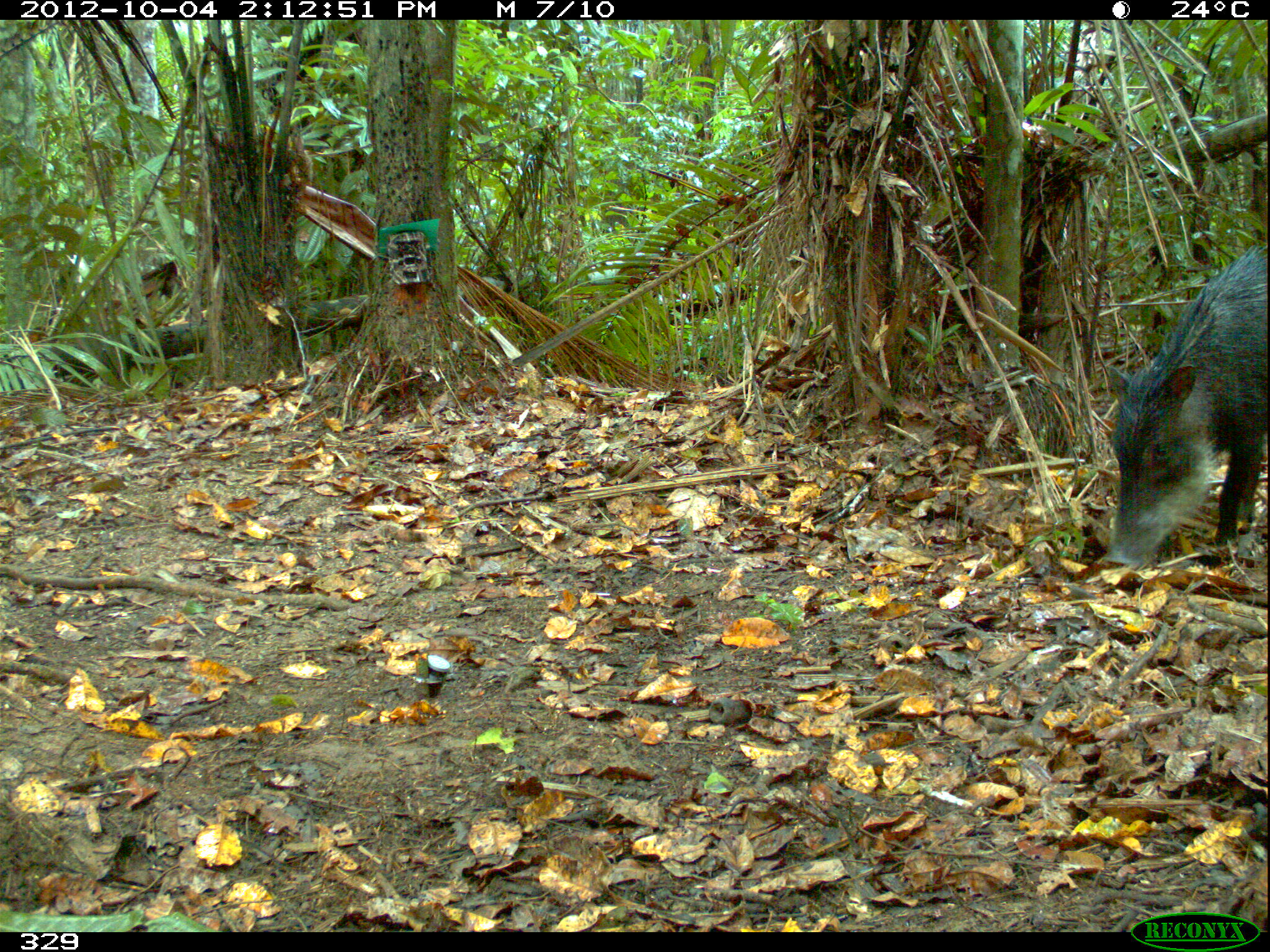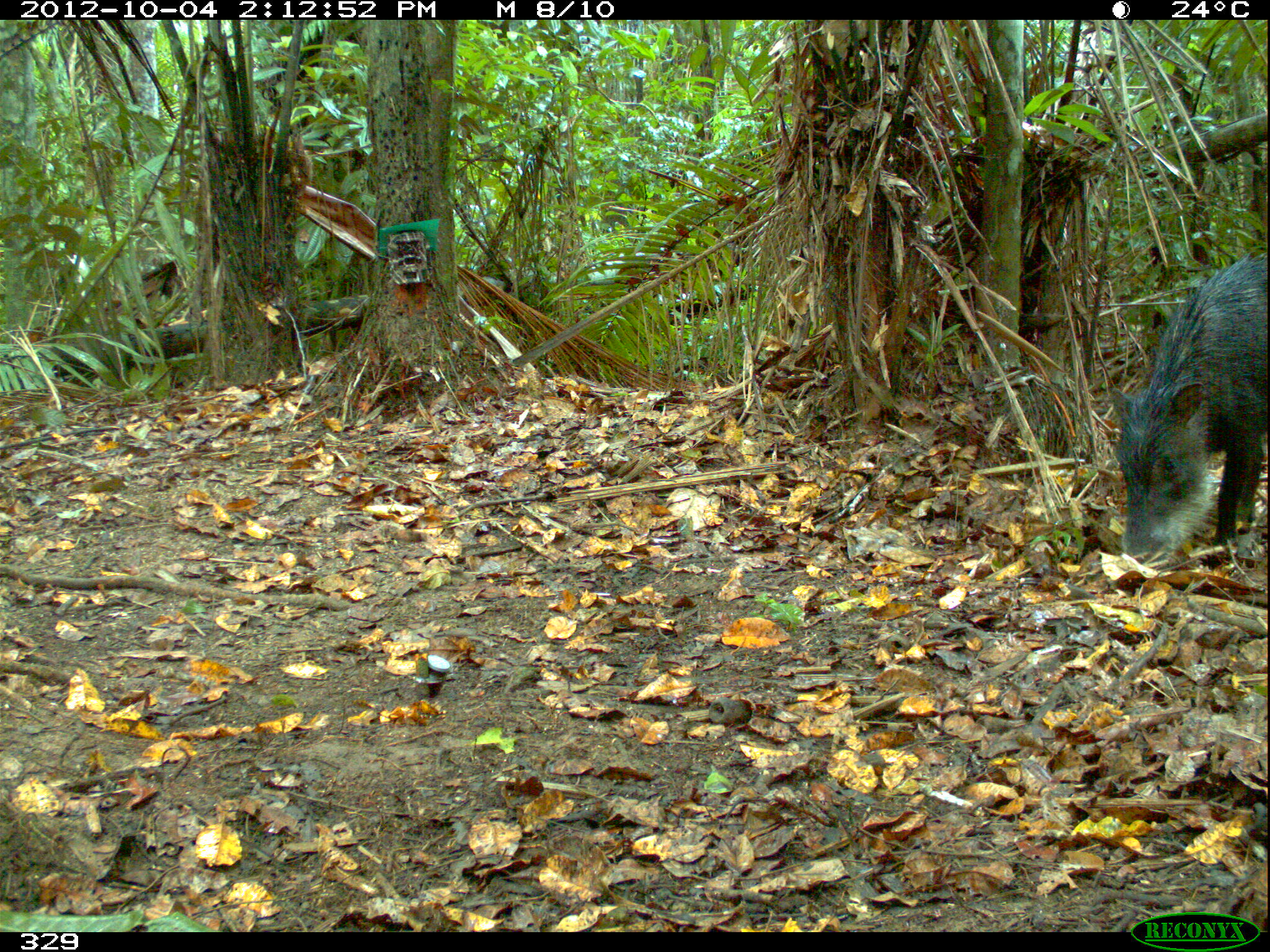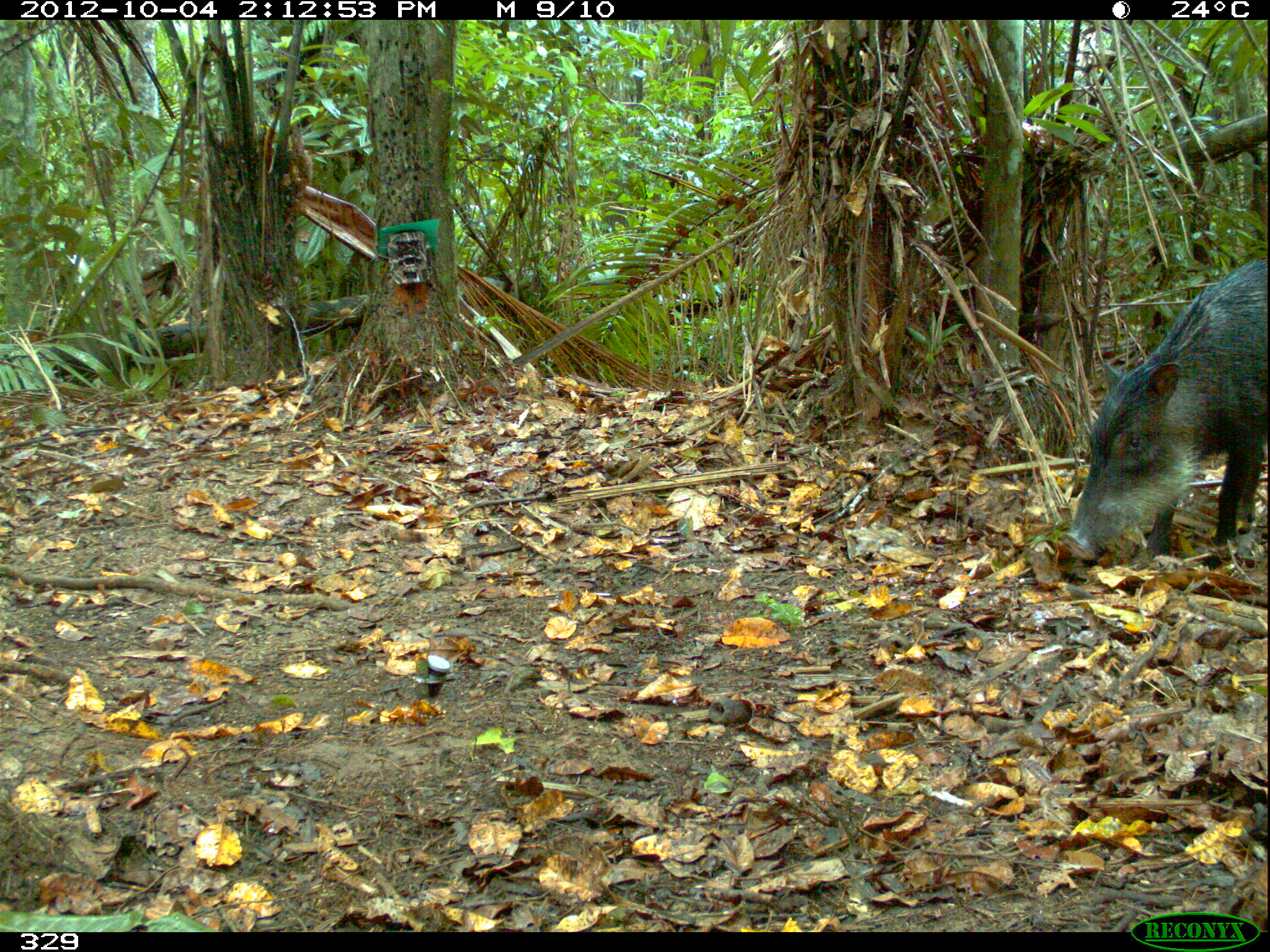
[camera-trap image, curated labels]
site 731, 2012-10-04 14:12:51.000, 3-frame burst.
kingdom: Animalia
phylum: Chordata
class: Mammalia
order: Artiodactyla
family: Tayassuidae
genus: Tayassu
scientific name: Tayassu pecari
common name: white-lipped peccary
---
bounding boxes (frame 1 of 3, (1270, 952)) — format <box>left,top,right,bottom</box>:
tayassu pecari: <box>1100,244,1263,568</box>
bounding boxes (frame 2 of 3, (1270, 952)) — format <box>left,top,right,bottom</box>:
tayassu pecari: <box>1100,252,1268,572</box>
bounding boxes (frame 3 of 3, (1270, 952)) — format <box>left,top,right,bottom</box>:
tayassu pecari: <box>1063,257,1268,570</box>